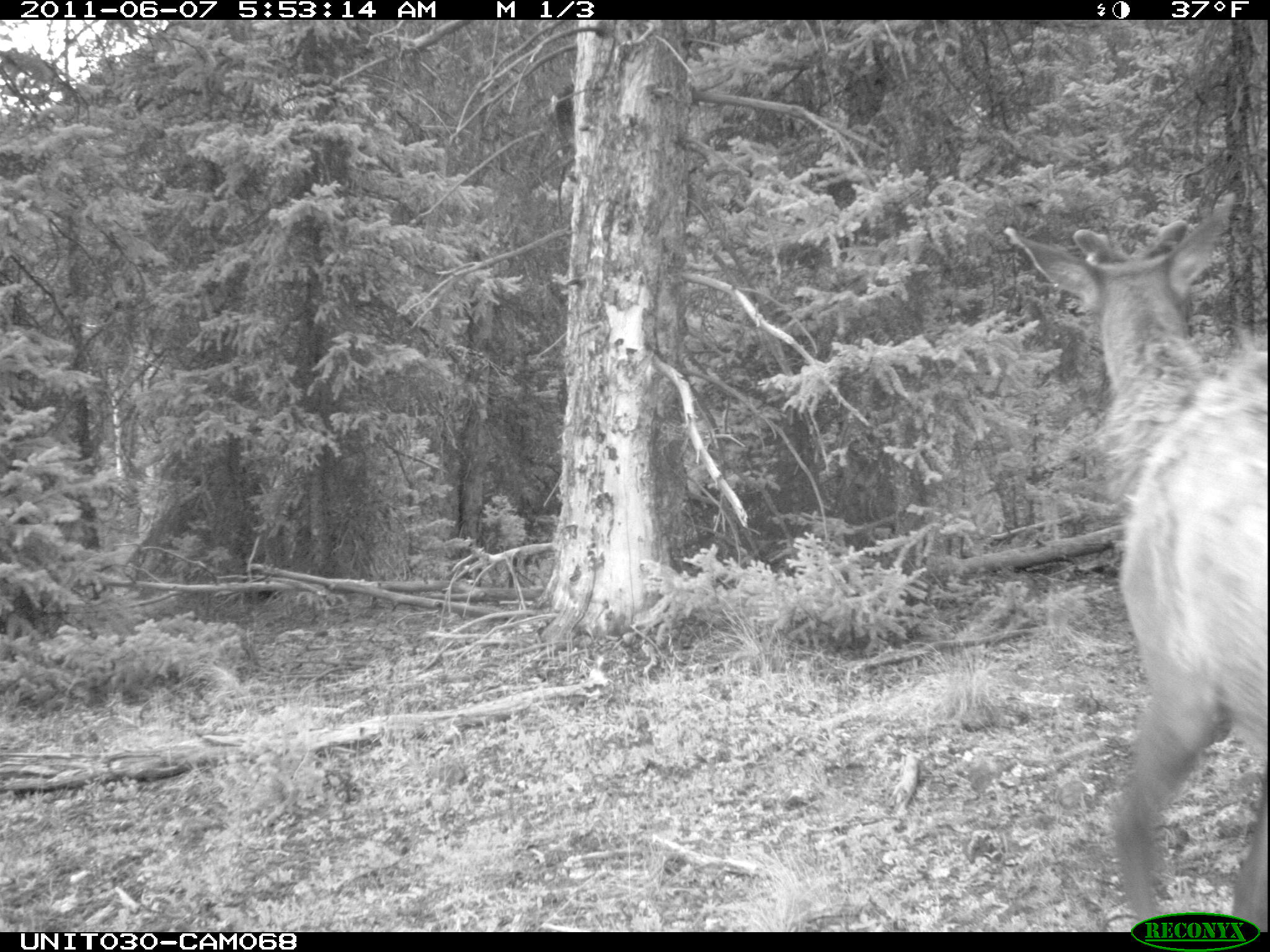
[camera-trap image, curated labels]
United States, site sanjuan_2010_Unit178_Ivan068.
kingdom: Animalia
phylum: Chordata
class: Mammalia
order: Artiodactyla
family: Cervidae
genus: Cervus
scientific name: Cervus elaphus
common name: red deer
Cervus elaphus (red deer).